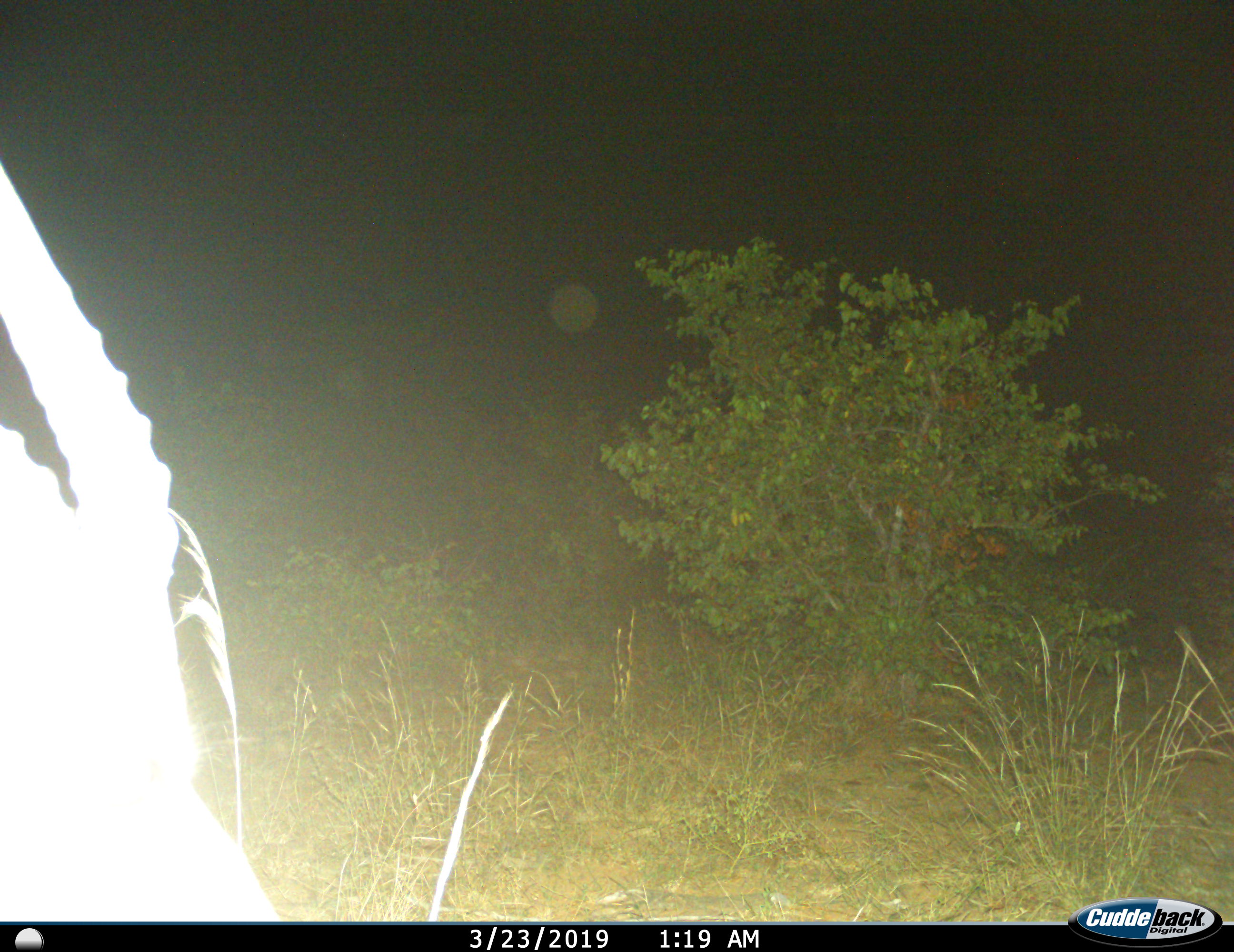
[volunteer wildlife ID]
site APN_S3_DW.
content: unidentified animal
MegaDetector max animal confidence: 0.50